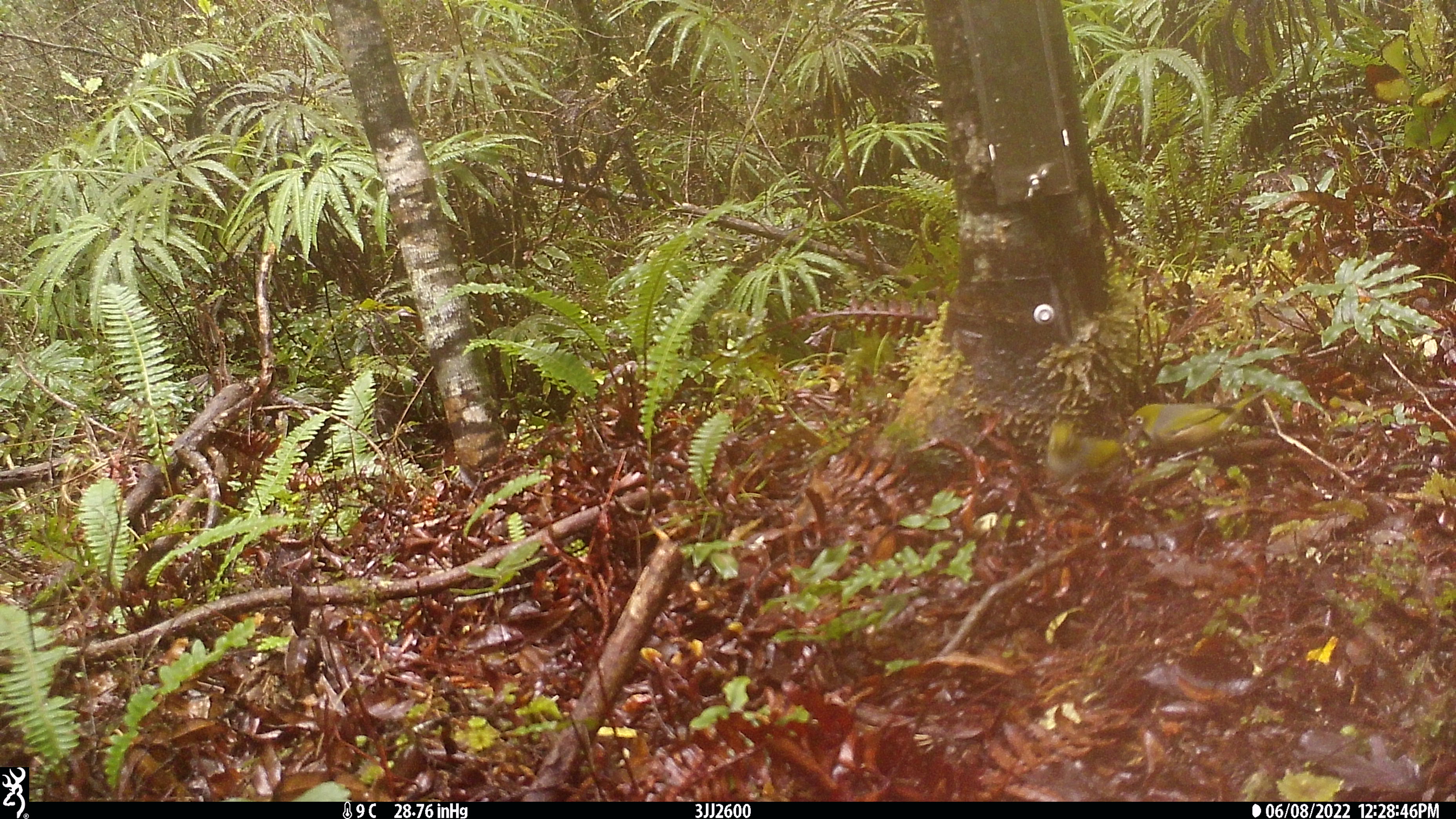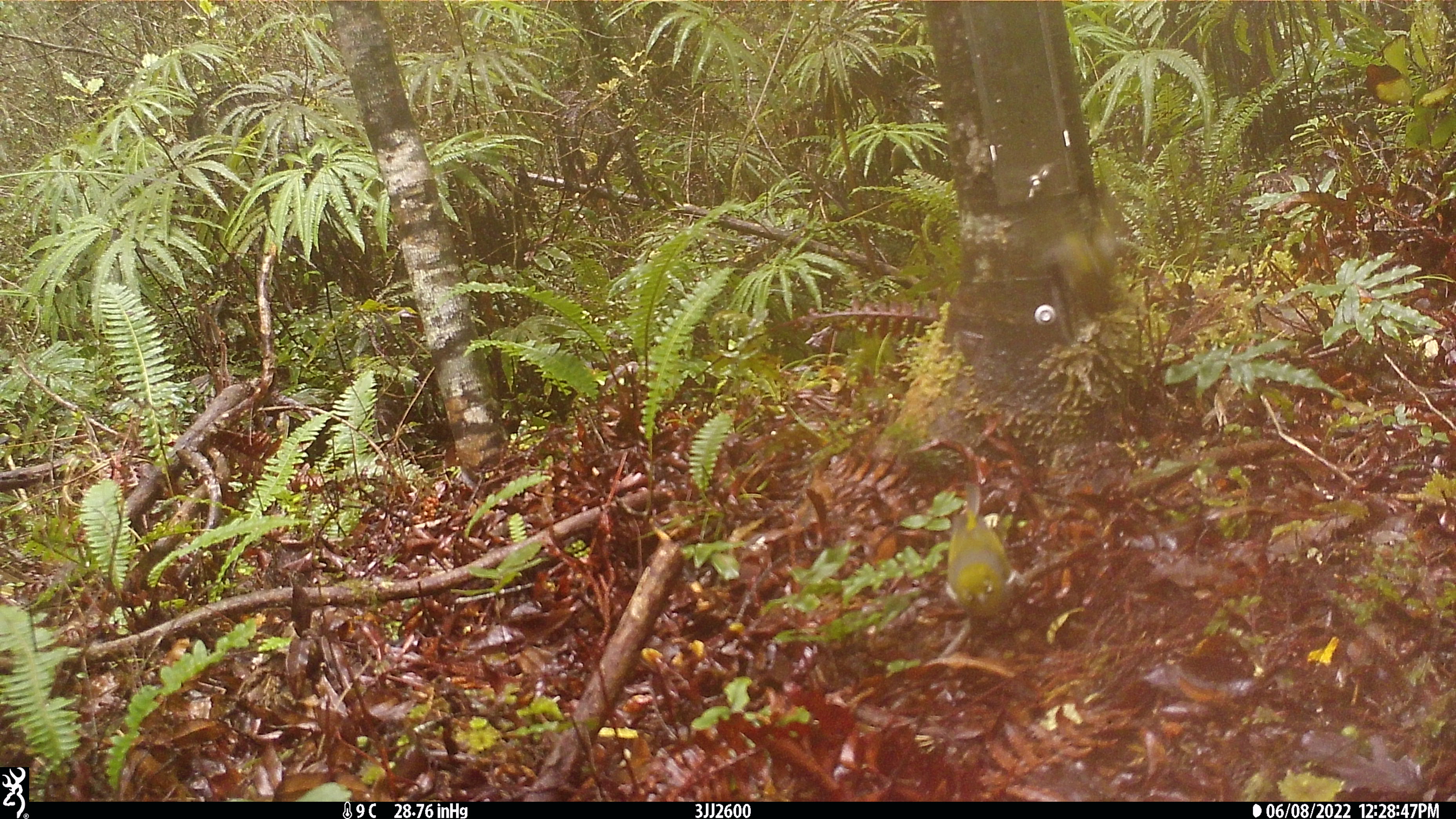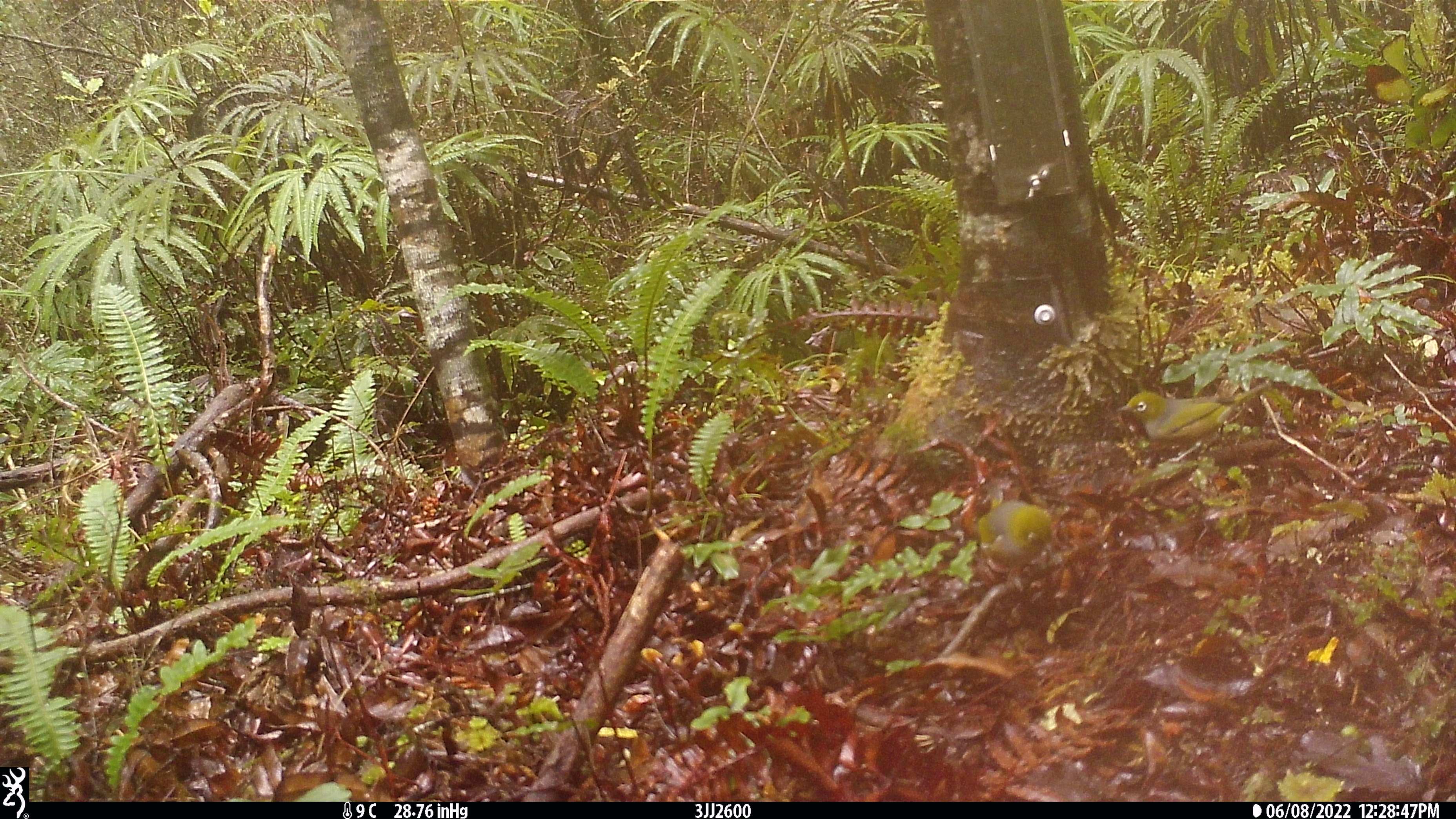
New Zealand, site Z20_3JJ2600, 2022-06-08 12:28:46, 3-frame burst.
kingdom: Animalia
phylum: Chordata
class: Aves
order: Passeriformes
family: Zosteropidae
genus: Zosterops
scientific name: Zosterops lateralis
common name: silvereye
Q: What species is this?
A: Silvereye (Zosterops lateralis).